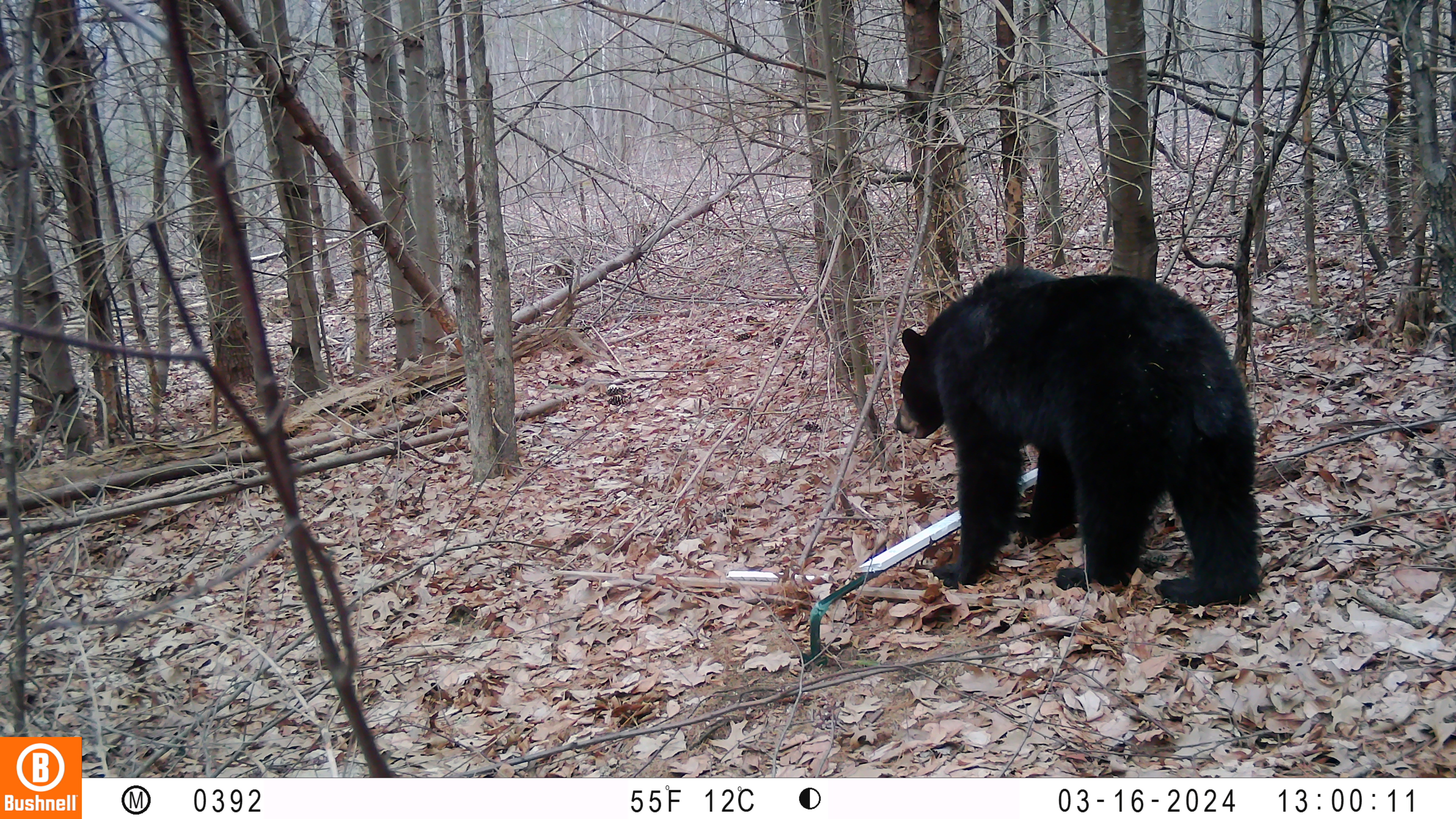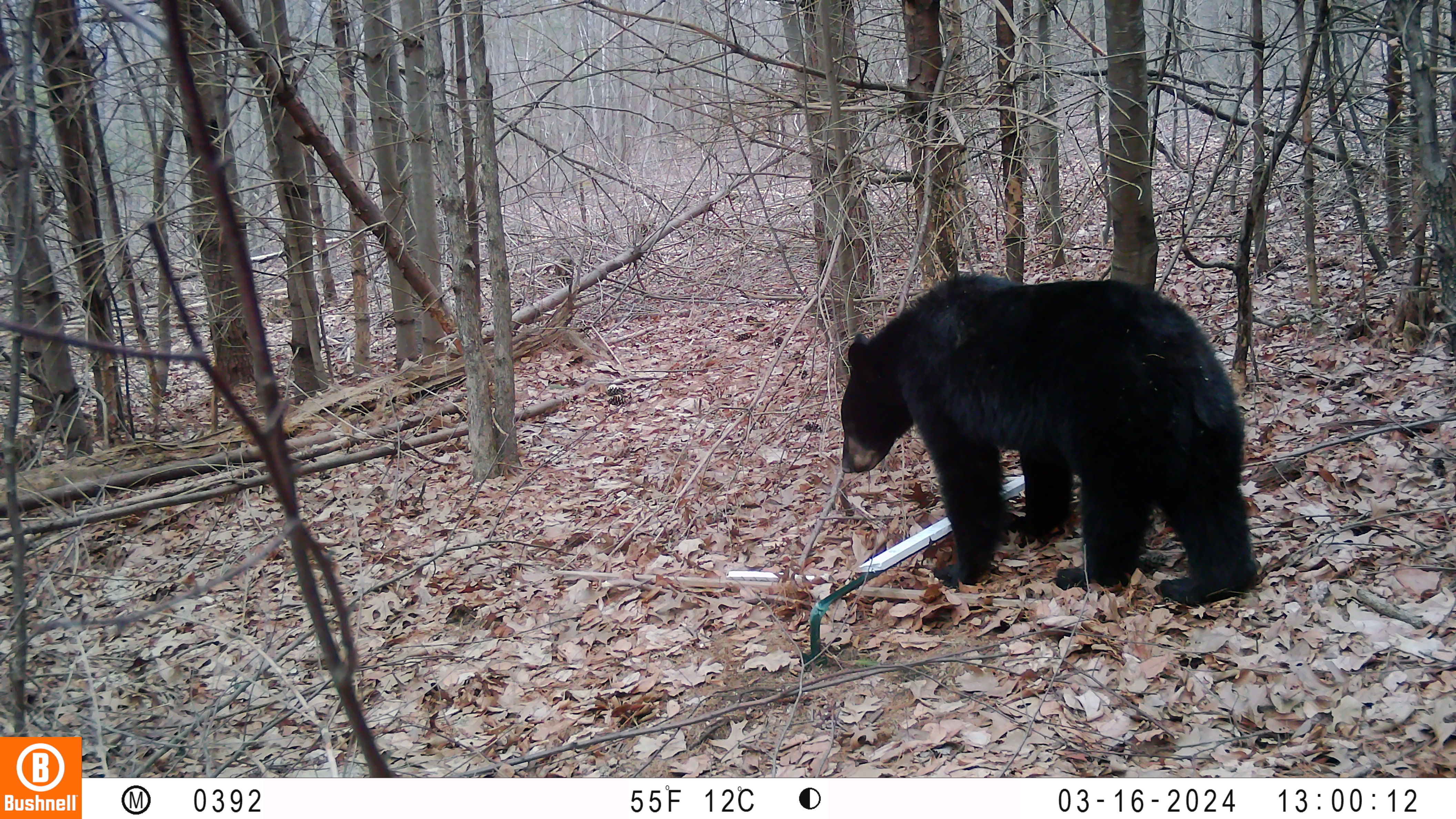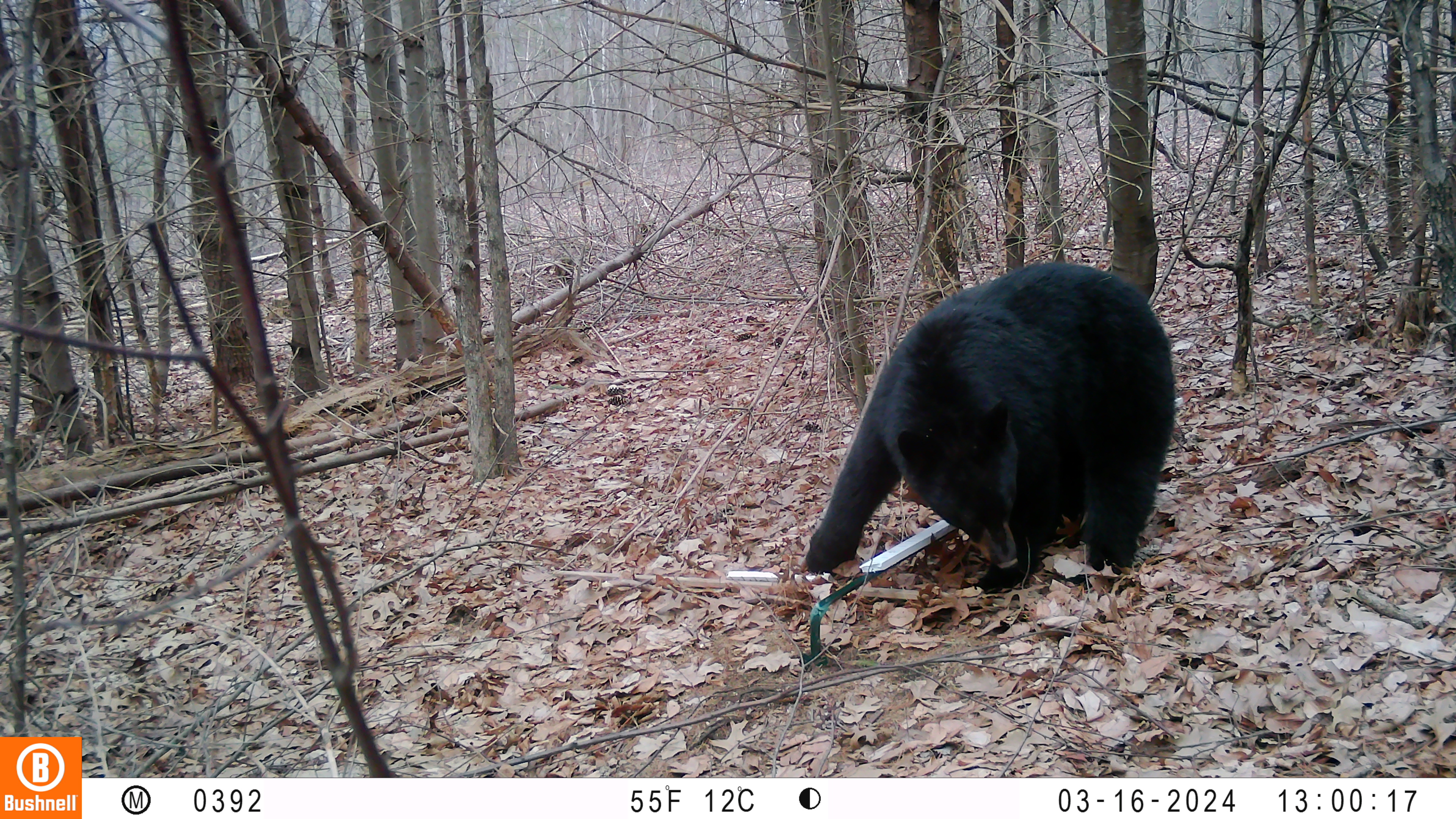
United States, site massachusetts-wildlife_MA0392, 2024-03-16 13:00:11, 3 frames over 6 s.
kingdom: Animalia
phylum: Chordata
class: Mammalia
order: Carnivora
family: Ursidae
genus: Ursus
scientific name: Ursus americanus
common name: black bear